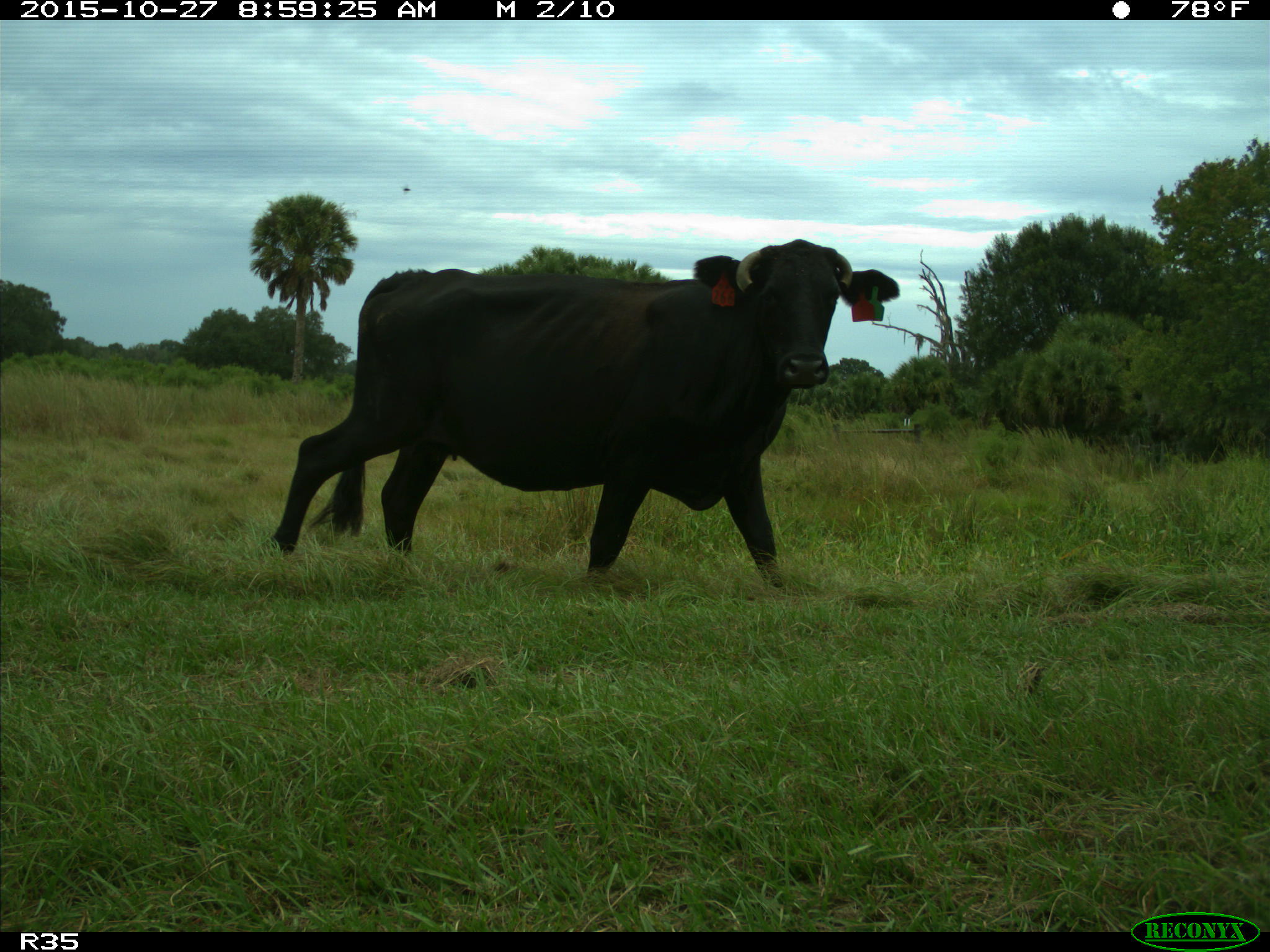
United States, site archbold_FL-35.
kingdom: Animalia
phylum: Chordata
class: Mammalia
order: Artiodactyla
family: Bovidae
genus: Bos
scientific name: Bos taurus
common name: domestic cow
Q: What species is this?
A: Bos taurus (domestic cow).